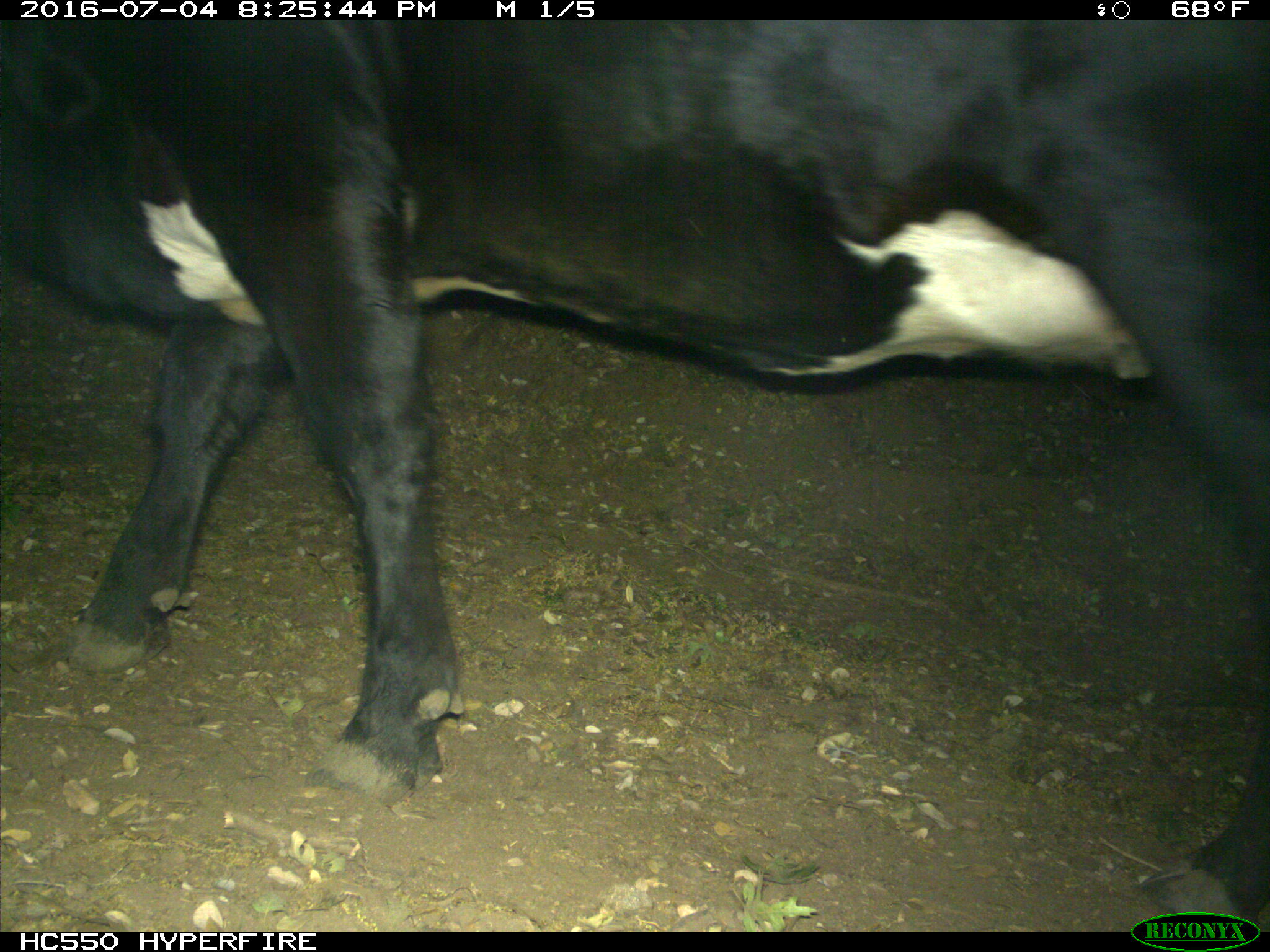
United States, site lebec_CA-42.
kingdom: Animalia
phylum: Chordata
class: Mammalia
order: Artiodactyla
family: Bovidae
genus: Bos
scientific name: Bos taurus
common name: domestic cow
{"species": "Bos taurus (domestic cow)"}